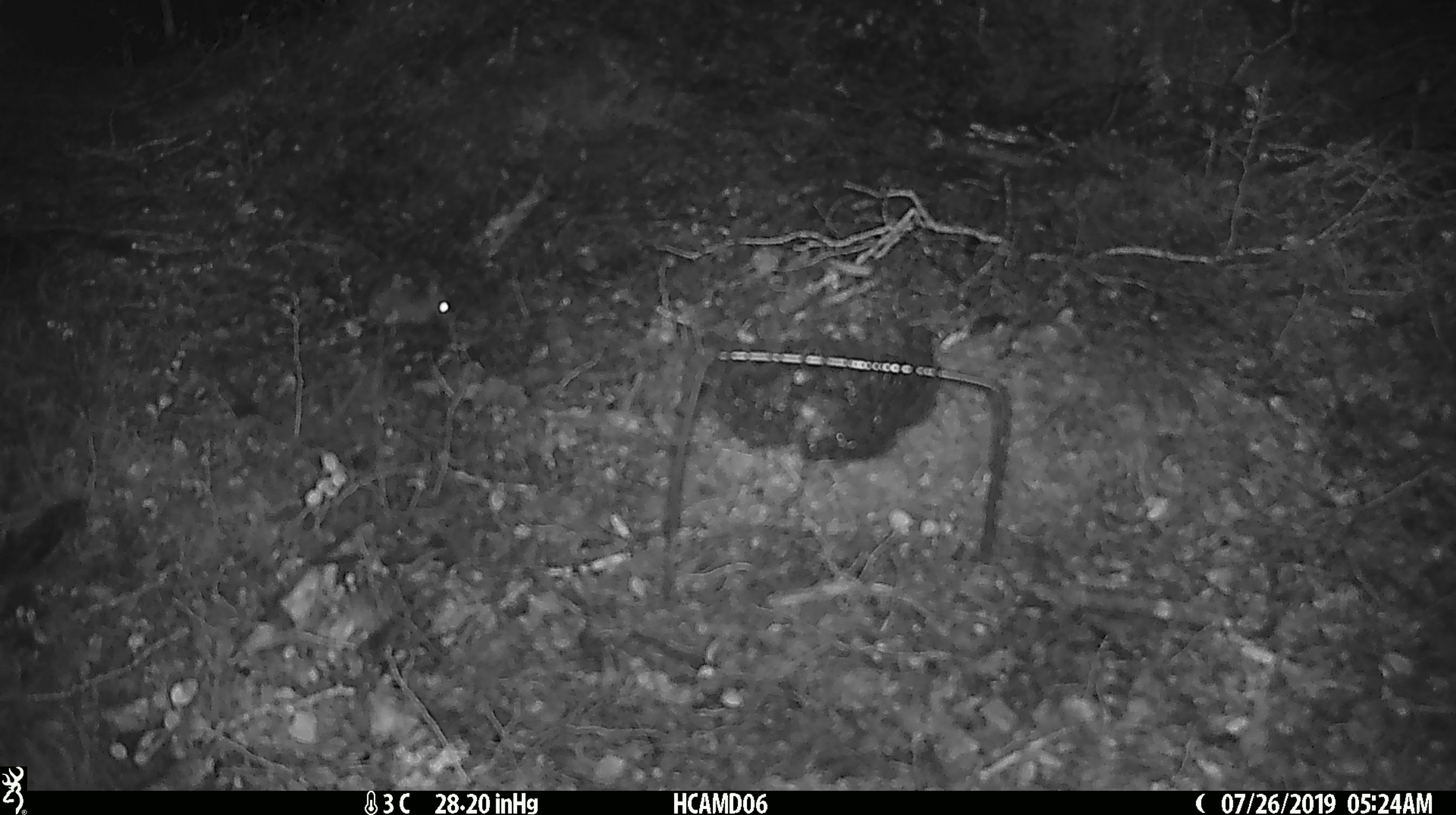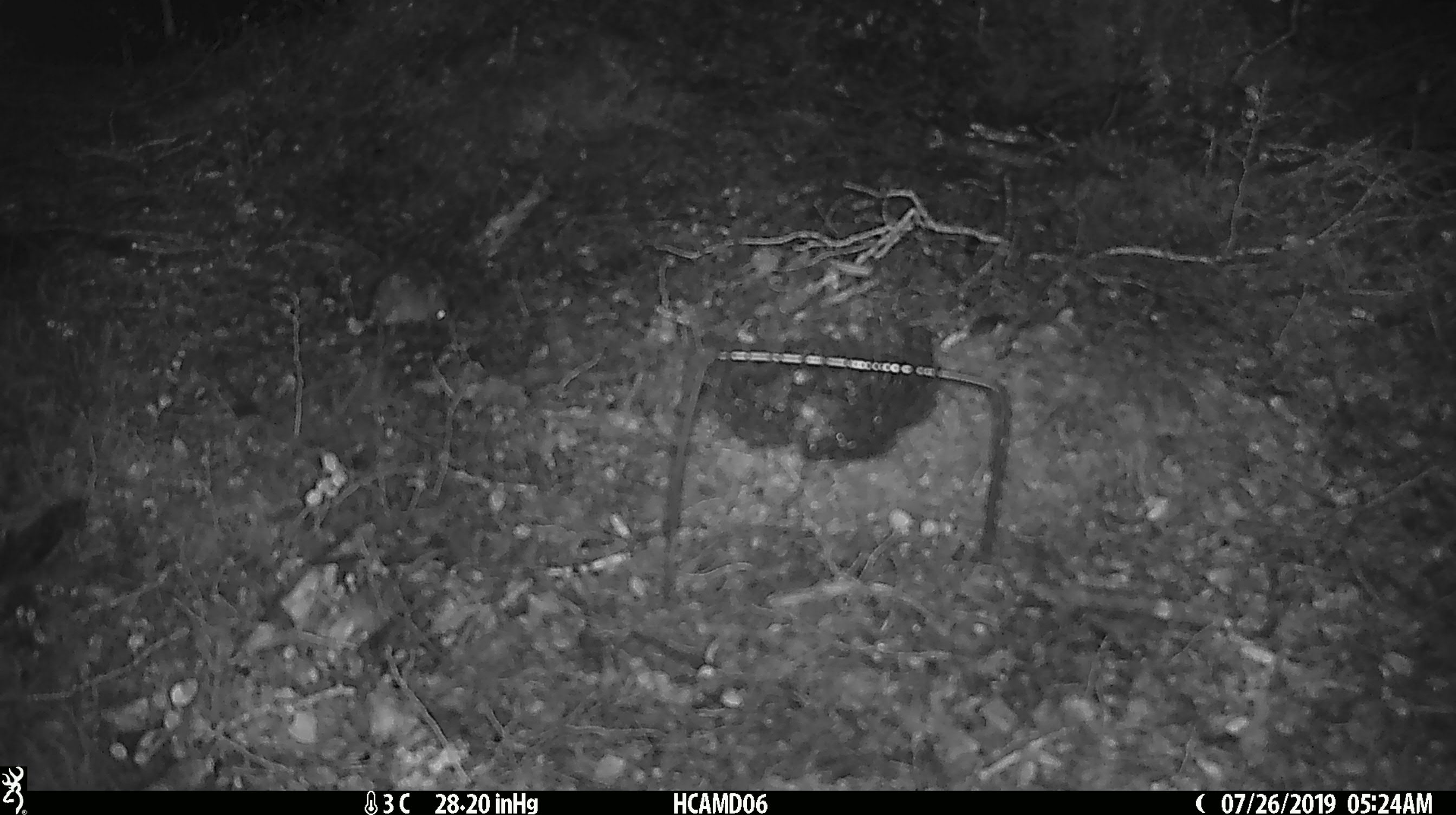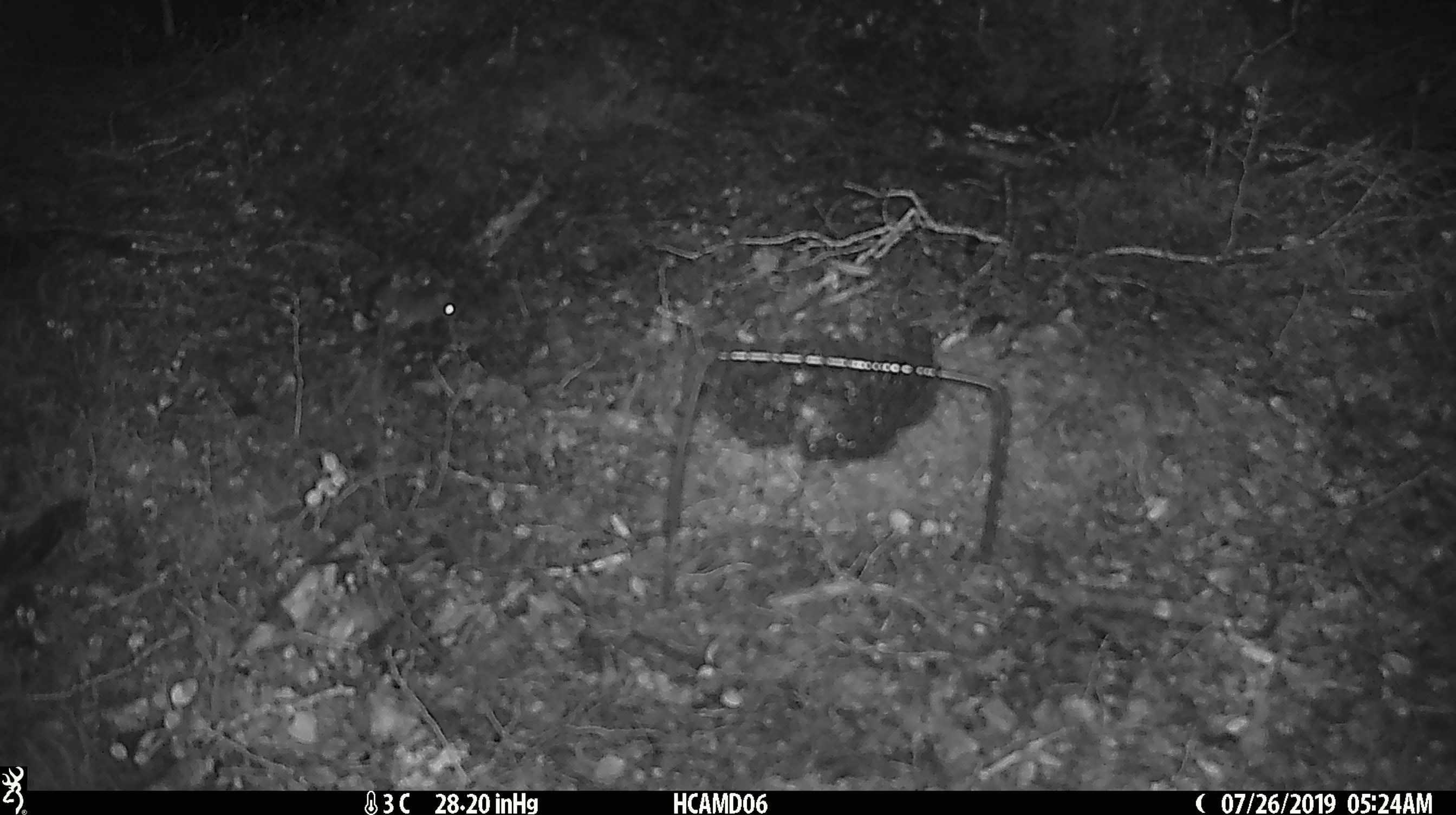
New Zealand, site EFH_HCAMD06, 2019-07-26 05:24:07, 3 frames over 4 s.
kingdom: Animalia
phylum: Chordata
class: Mammalia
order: Rodentia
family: Muridae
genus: Mus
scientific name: Mus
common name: mouse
Mouse (Mus).